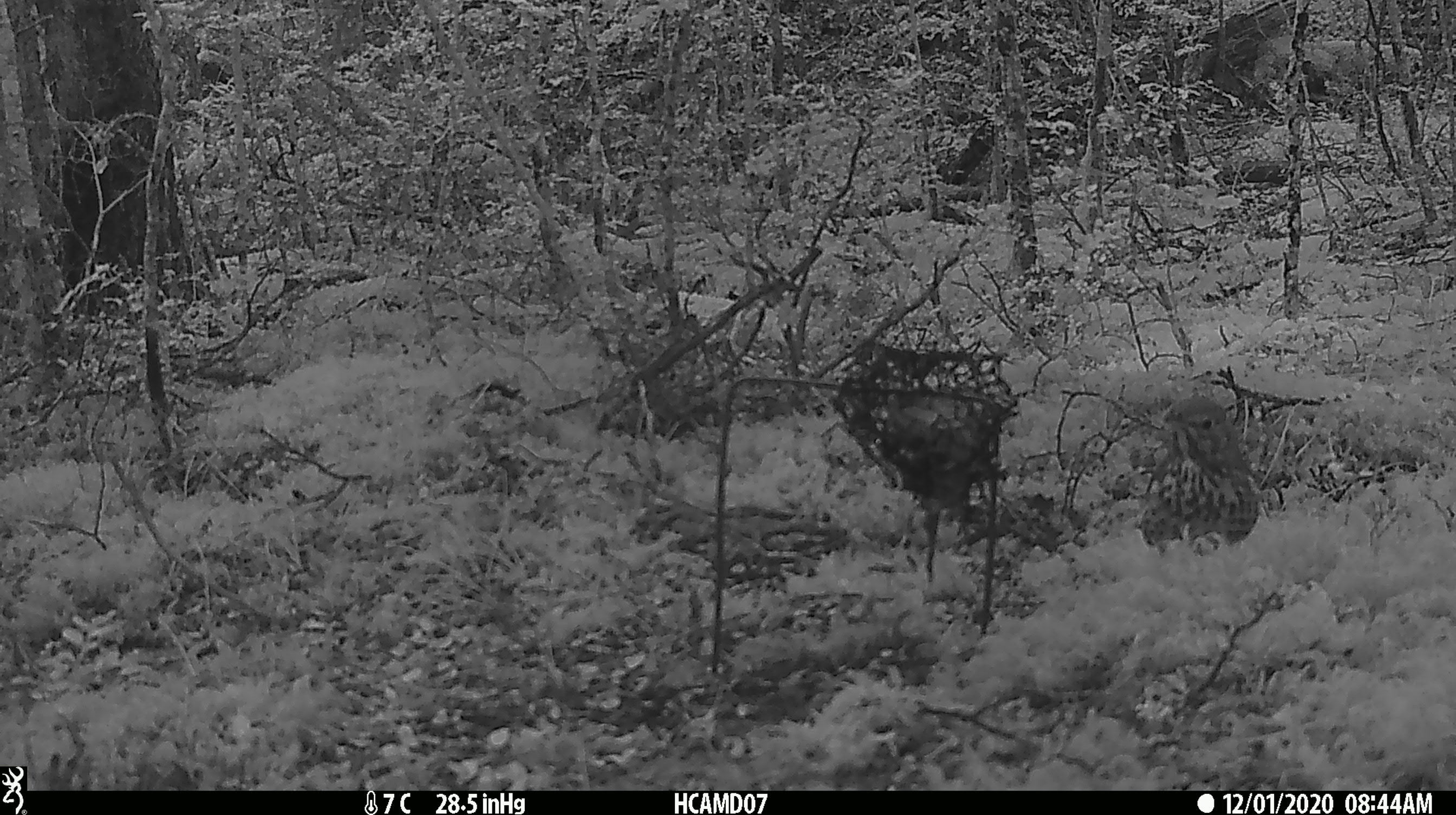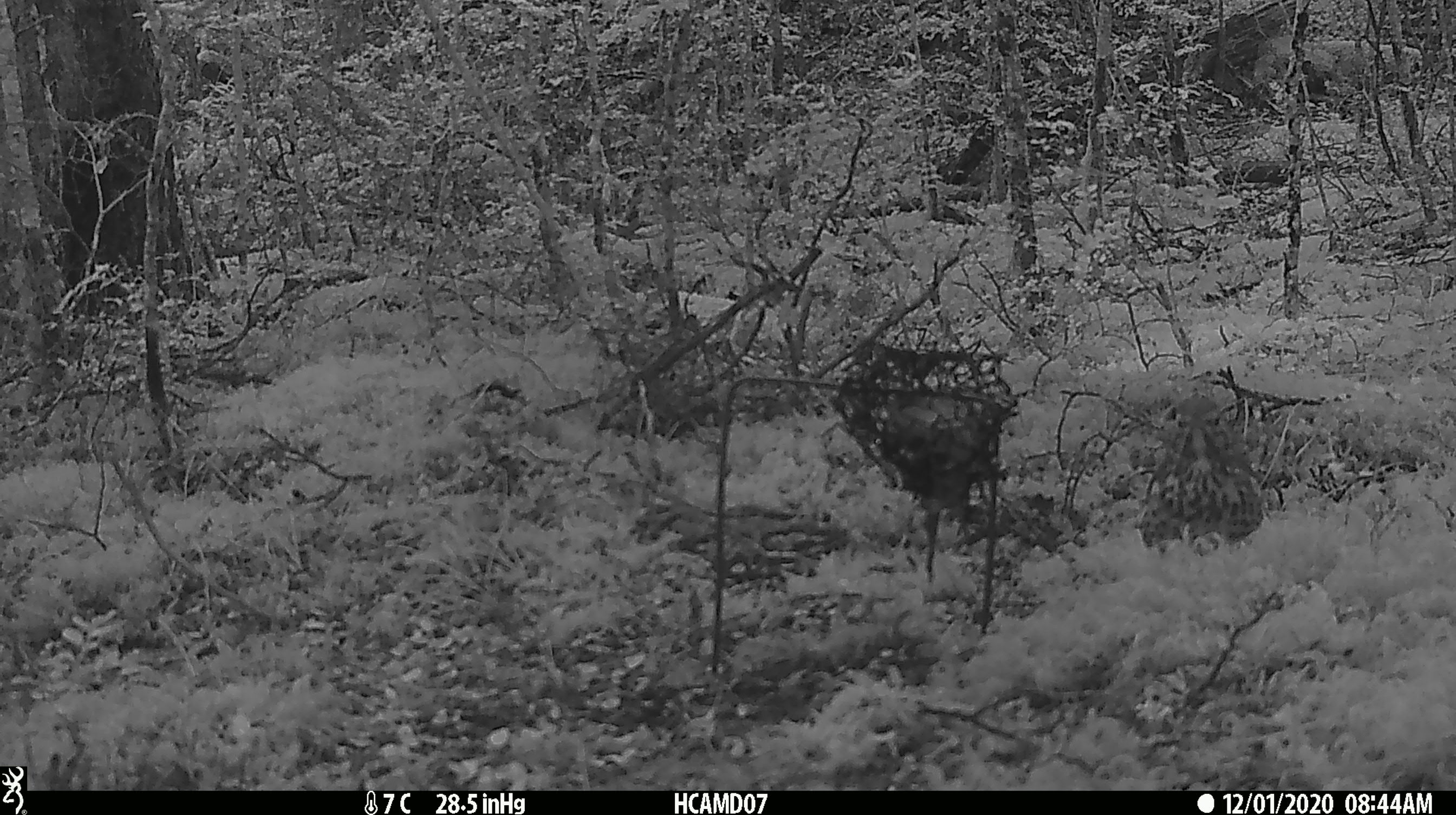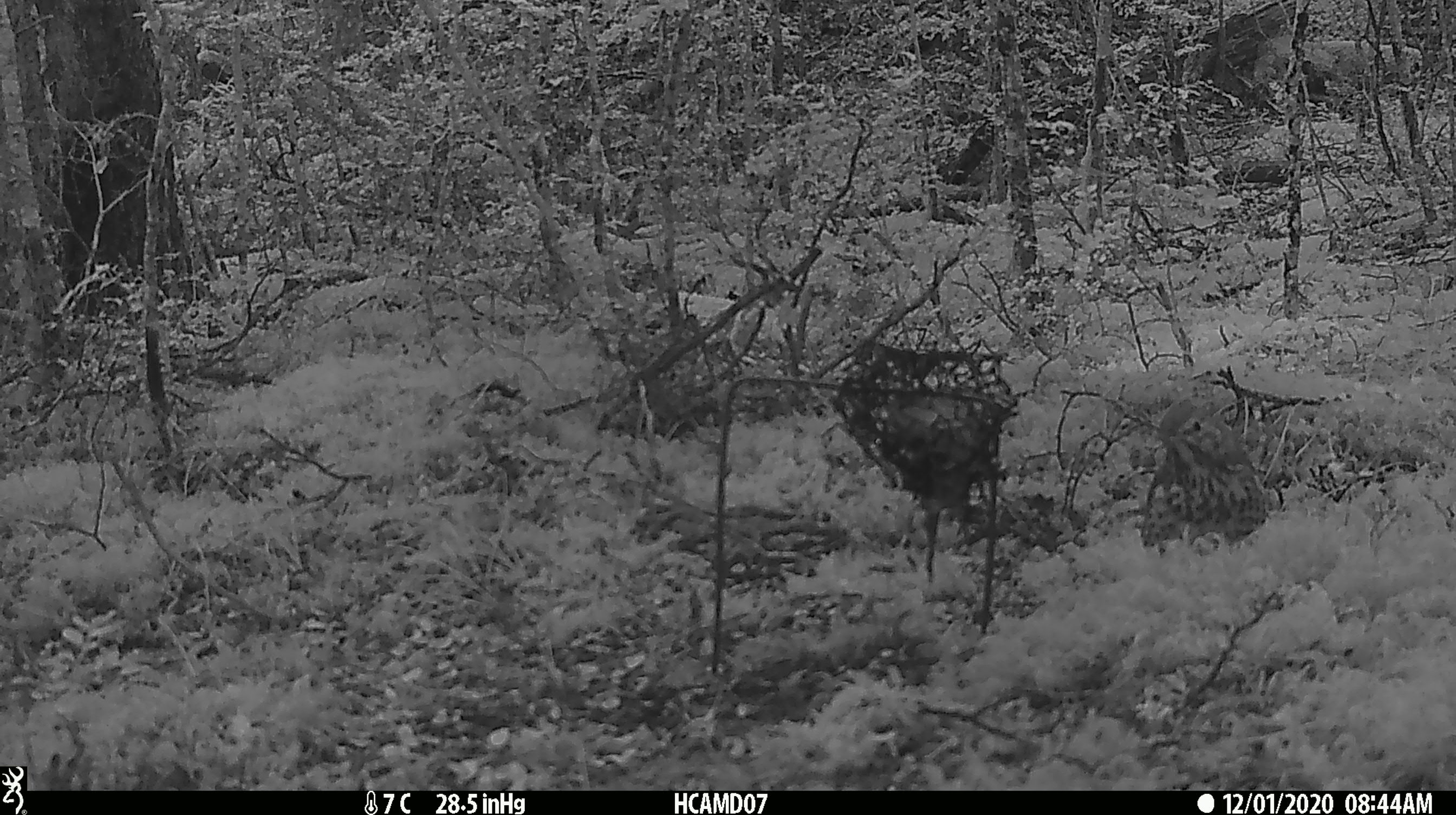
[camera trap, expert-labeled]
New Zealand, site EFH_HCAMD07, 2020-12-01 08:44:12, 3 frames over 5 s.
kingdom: Animalia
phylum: Chordata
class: Aves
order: Passeriformes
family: Turdidae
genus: Turdus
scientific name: Turdus philomelos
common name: song thrush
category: thrush